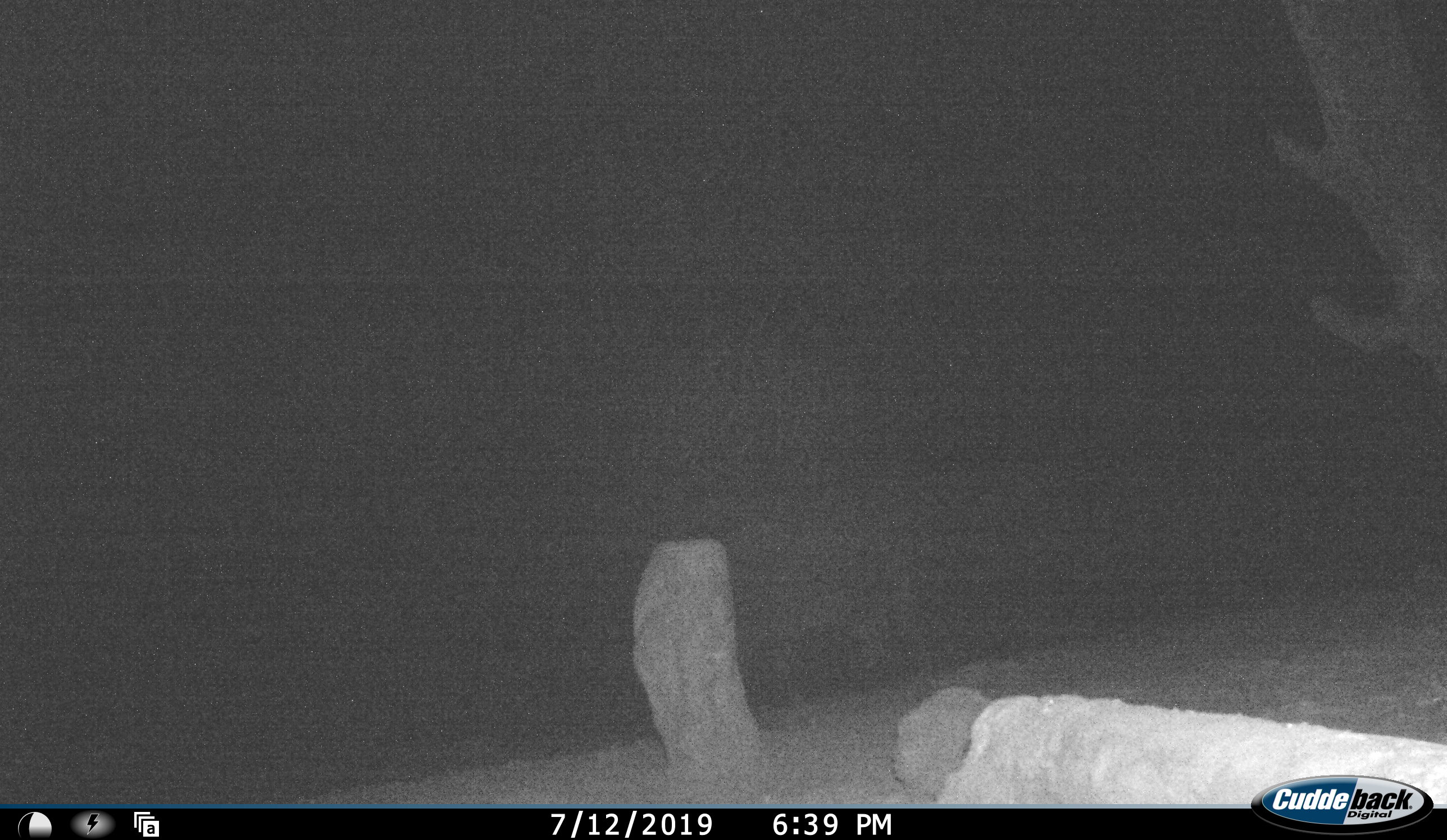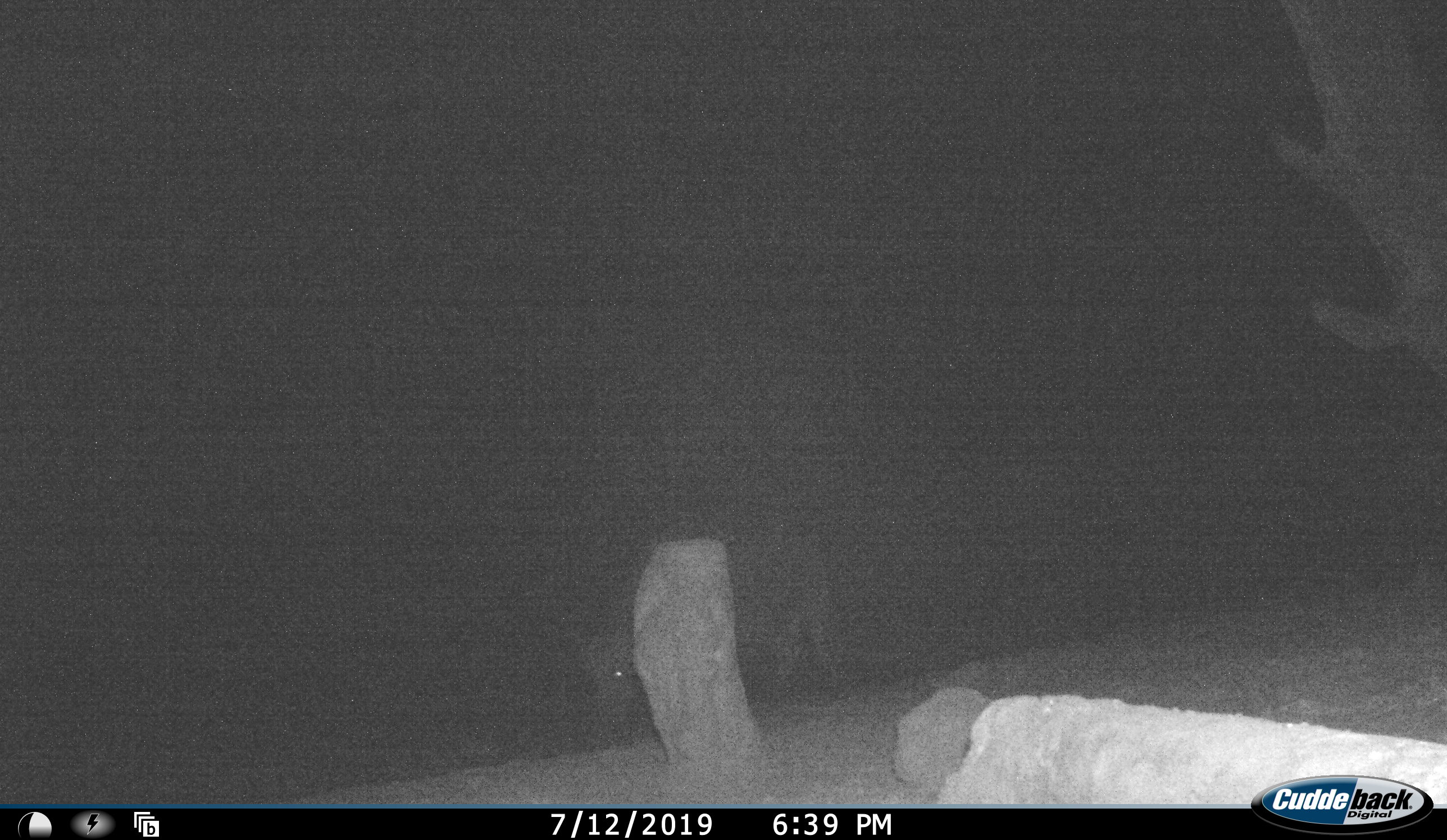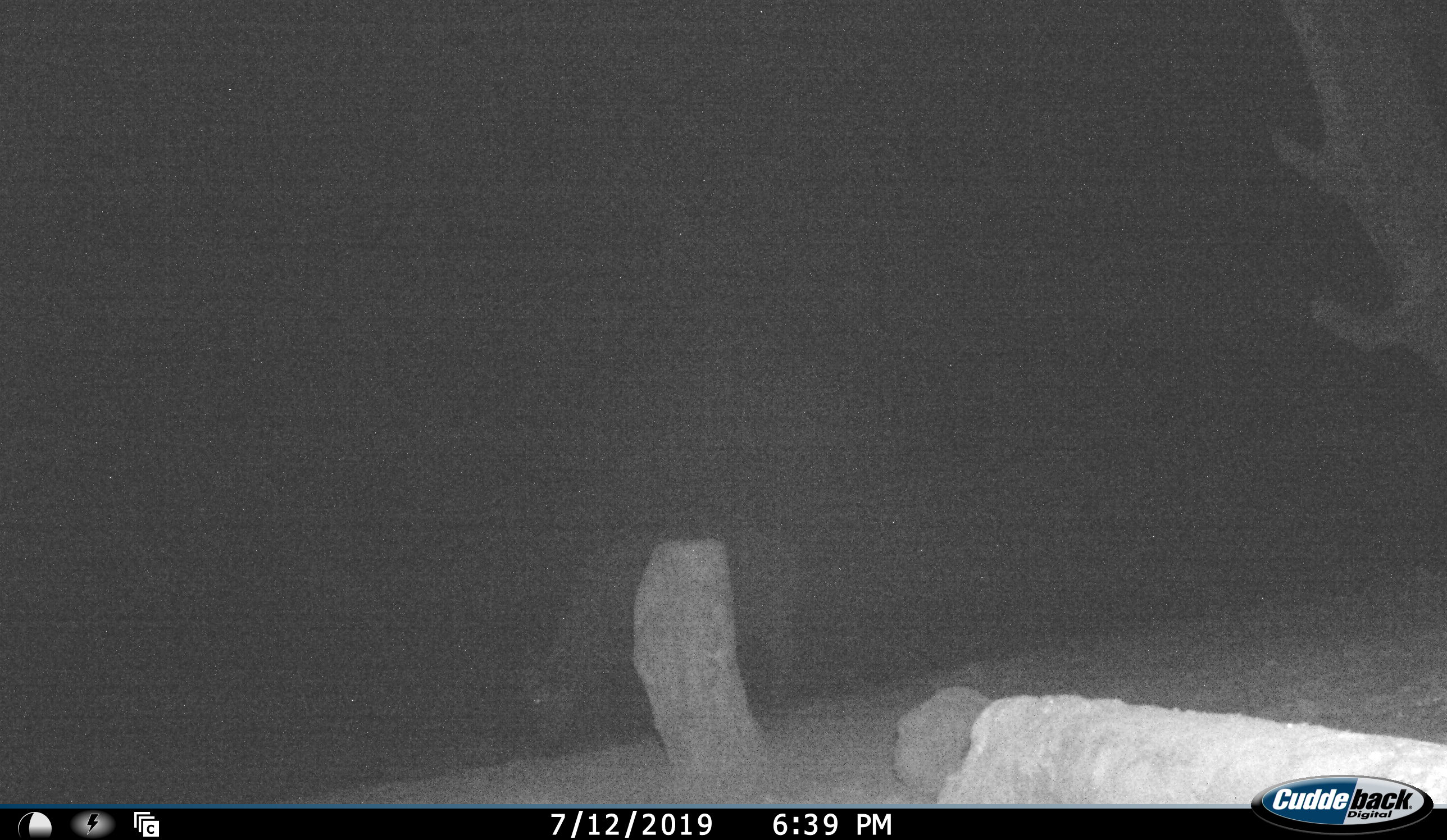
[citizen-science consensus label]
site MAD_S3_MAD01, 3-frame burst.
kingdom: Animalia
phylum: Chordata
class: Mammalia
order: Artiodactyla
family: Bovidae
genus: Syncerus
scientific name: Syncerus caffer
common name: african buffalo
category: buffalo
Buffalo (african buffalo) (Syncerus caffer), count 1. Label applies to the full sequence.